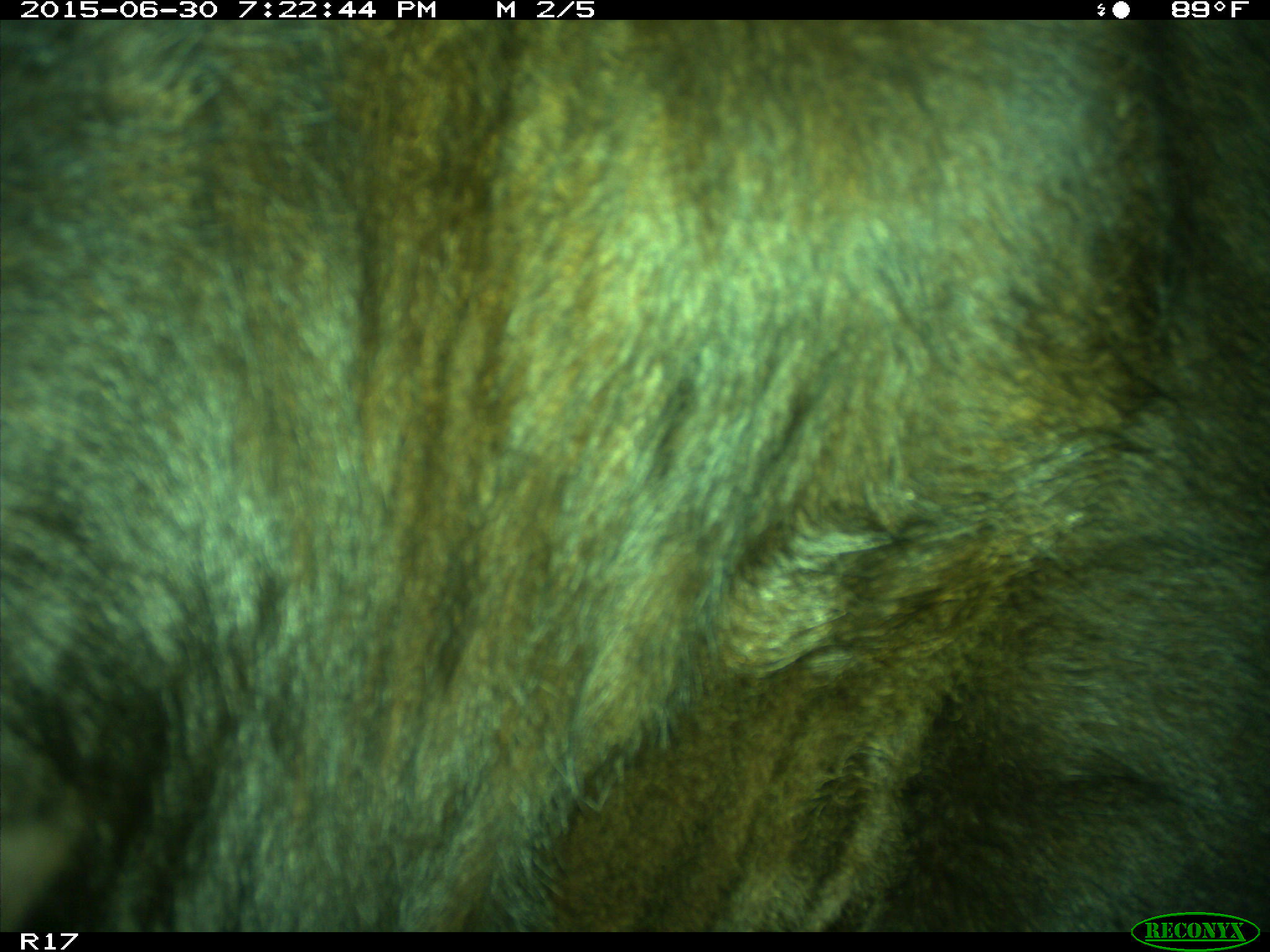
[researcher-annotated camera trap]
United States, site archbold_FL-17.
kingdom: Animalia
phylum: Chordata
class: Mammalia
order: Artiodactyla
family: Bovidae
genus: Bos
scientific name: Bos taurus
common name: domestic cow